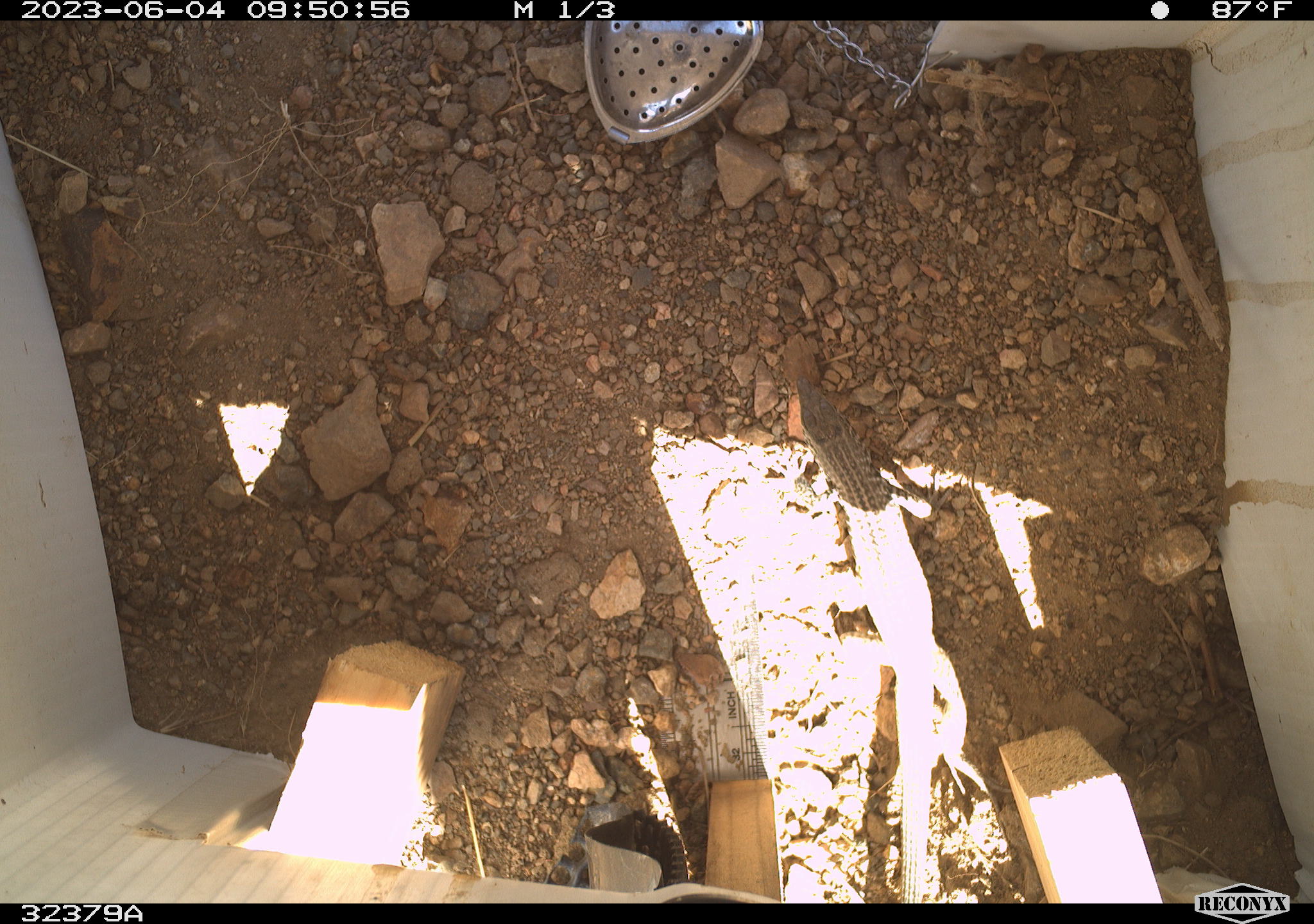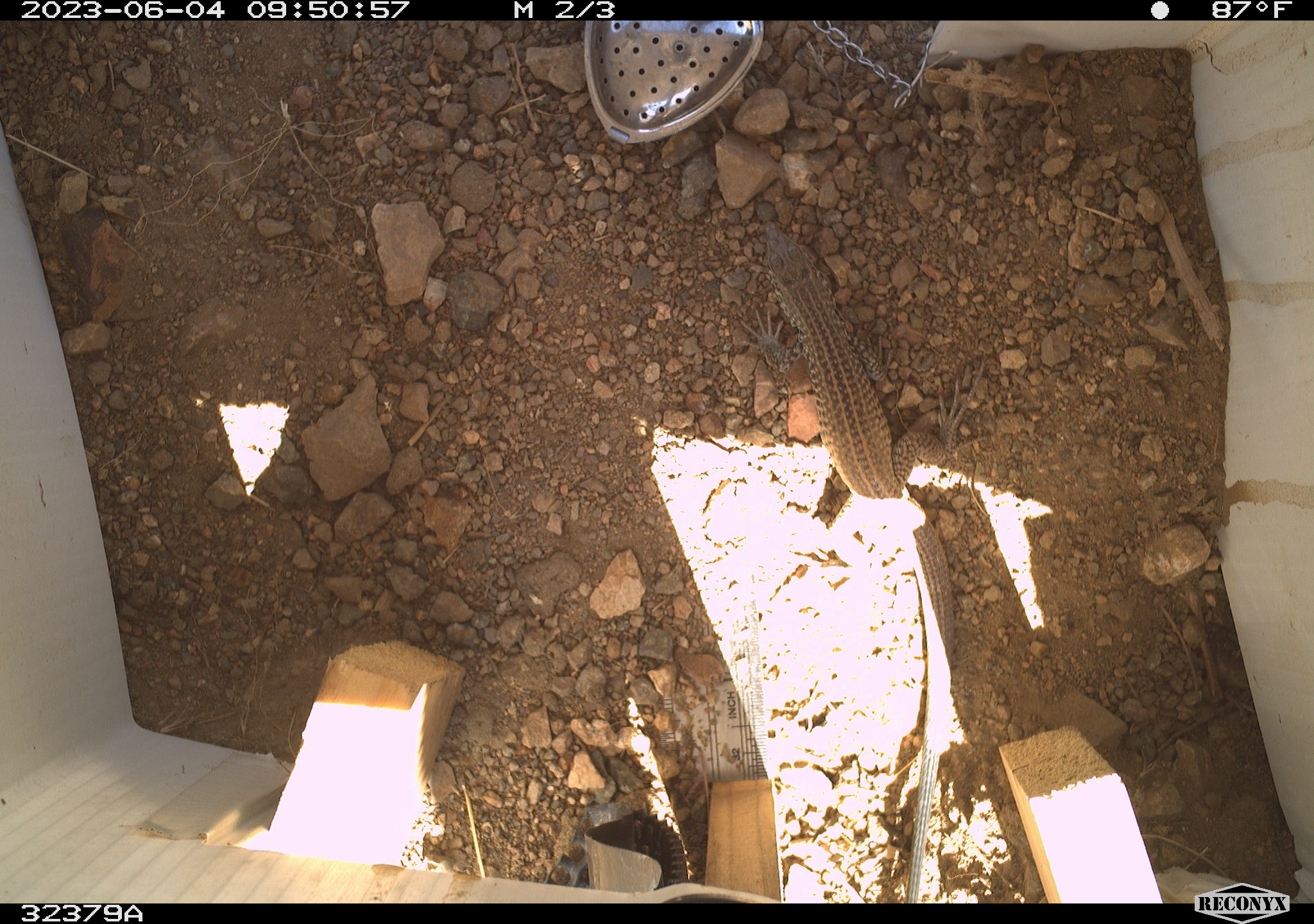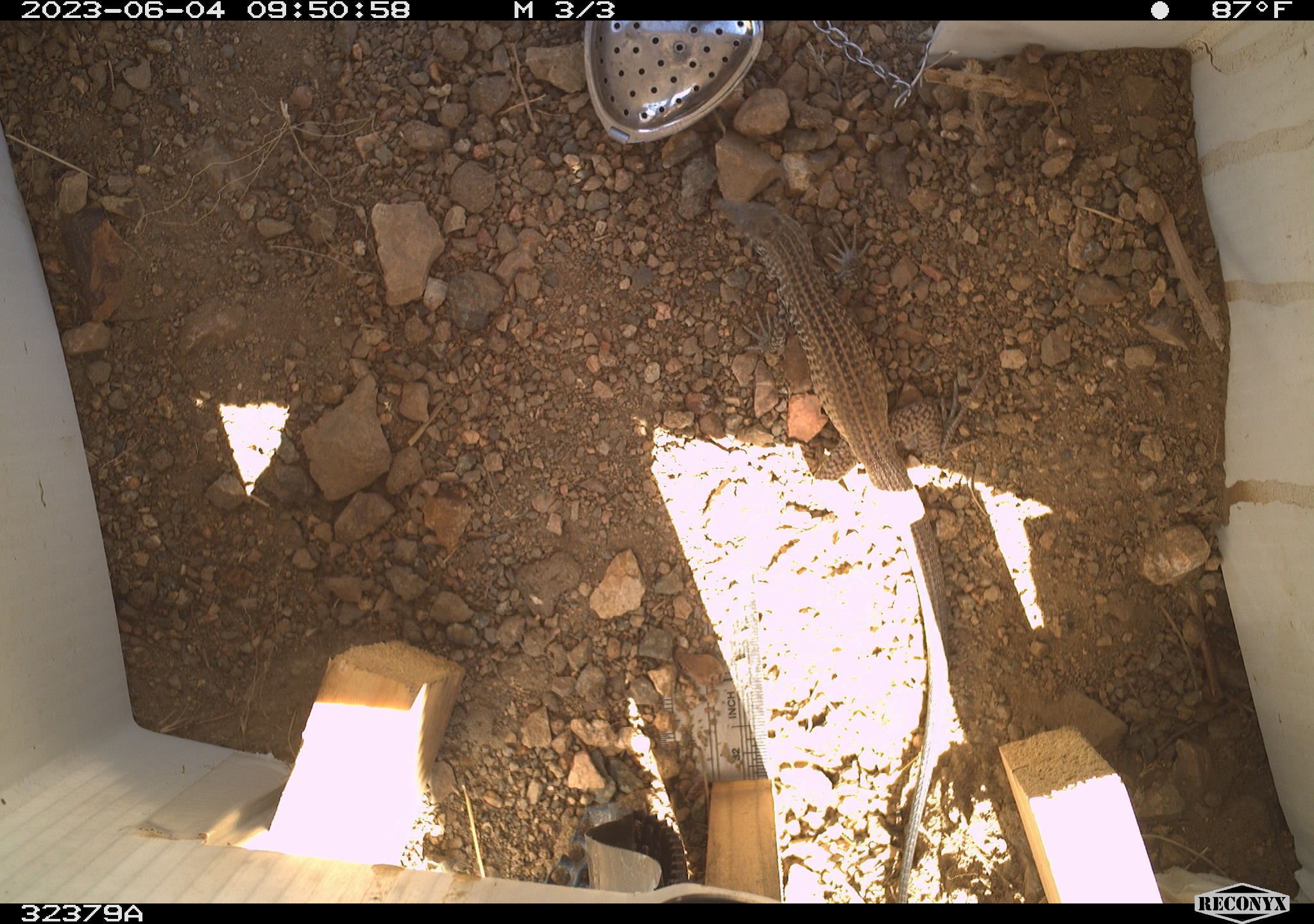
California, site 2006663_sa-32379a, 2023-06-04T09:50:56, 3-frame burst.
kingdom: Animalia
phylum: Chordata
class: Reptilia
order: Squamata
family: Teiidae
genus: Aspidoscelis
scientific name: Aspidoscelis tigris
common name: western whiptail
Western whiptail (Aspidoscelis tigris).